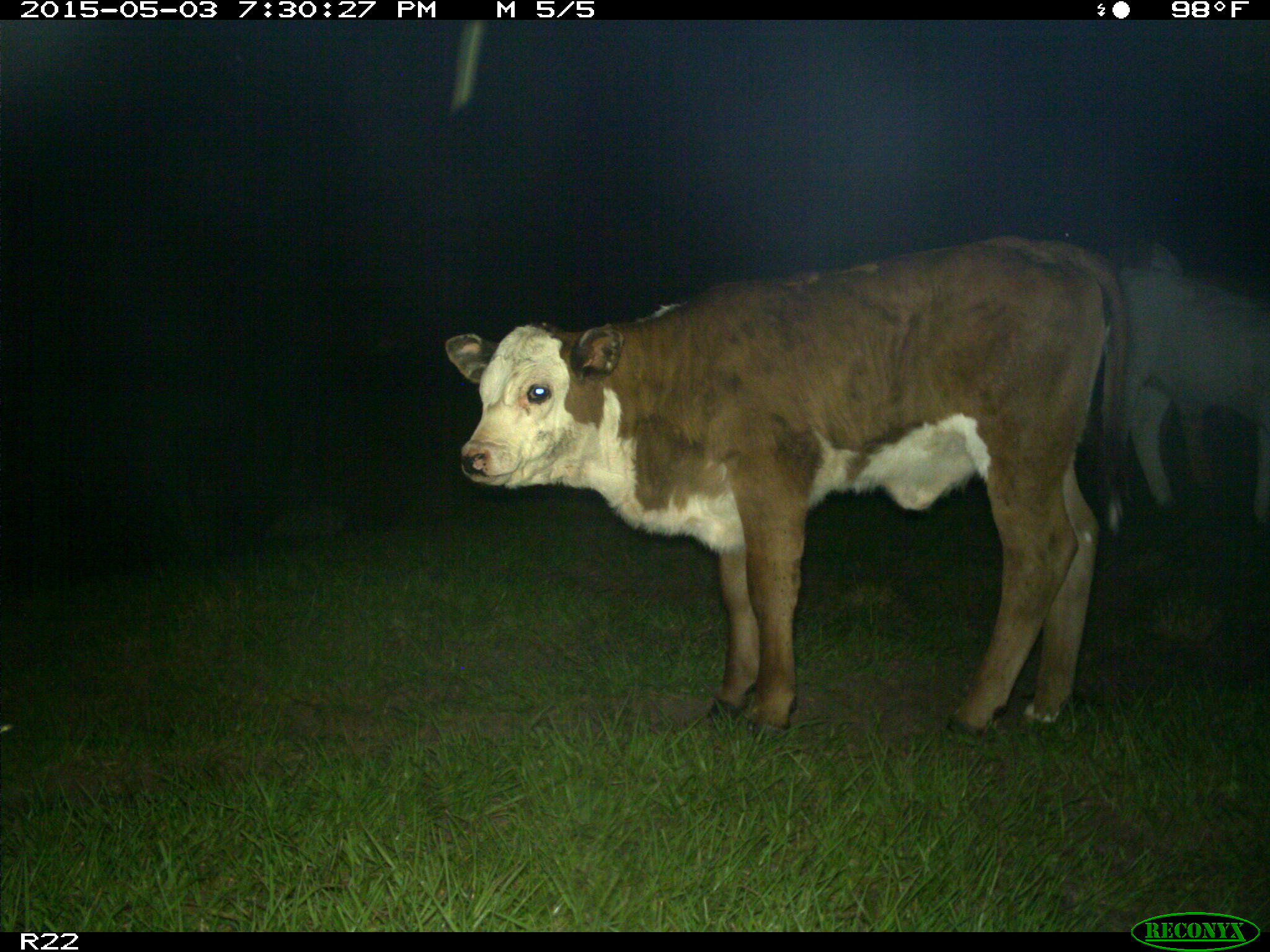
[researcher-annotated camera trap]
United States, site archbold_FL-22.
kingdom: Animalia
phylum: Chordata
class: Mammalia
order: Artiodactyla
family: Bovidae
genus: Bos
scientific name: Bos taurus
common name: domestic cow